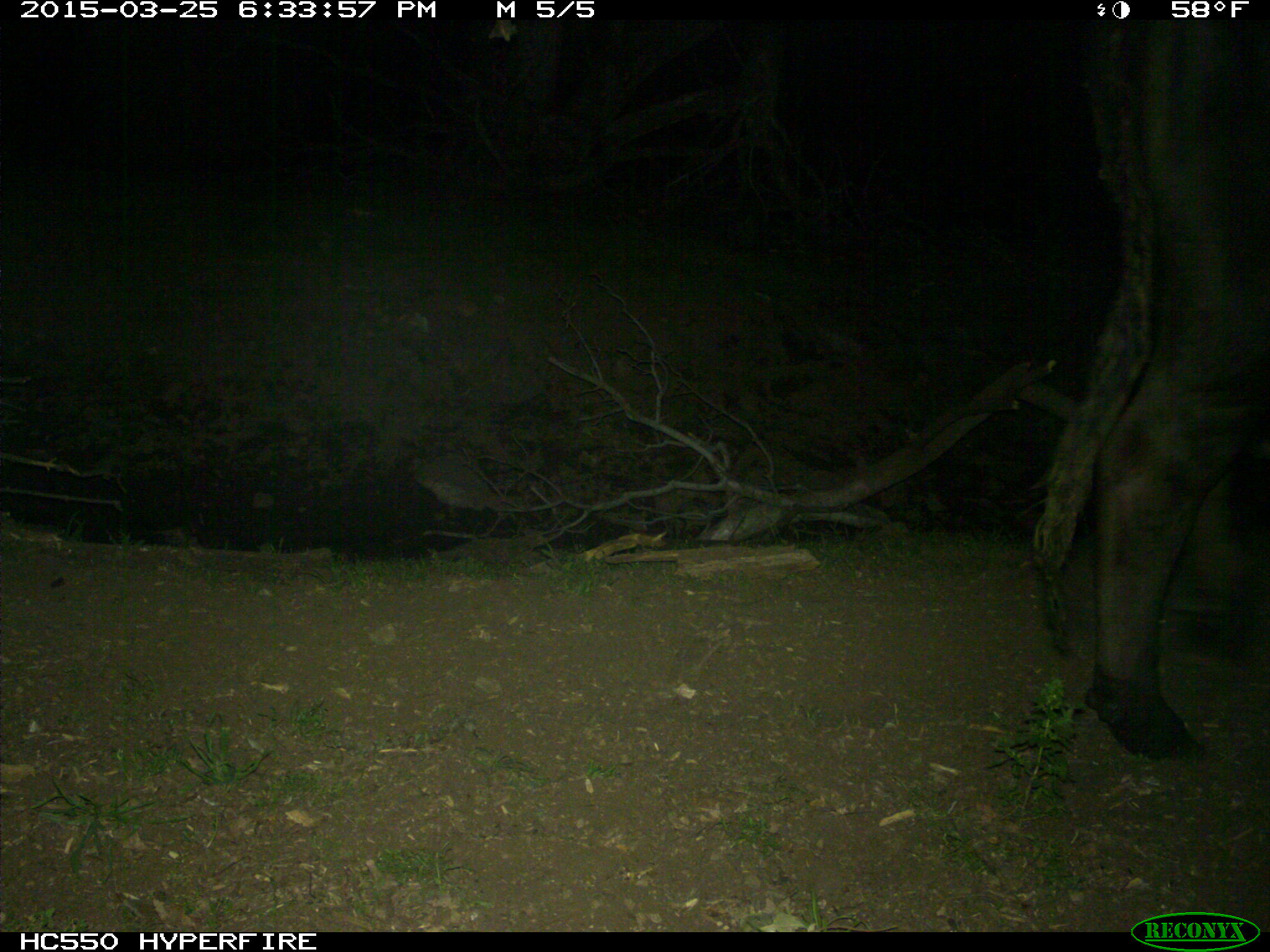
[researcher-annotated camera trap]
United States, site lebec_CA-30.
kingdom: Animalia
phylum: Chordata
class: Mammalia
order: Artiodactyla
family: Bovidae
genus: Bos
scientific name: Bos taurus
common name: domestic cow